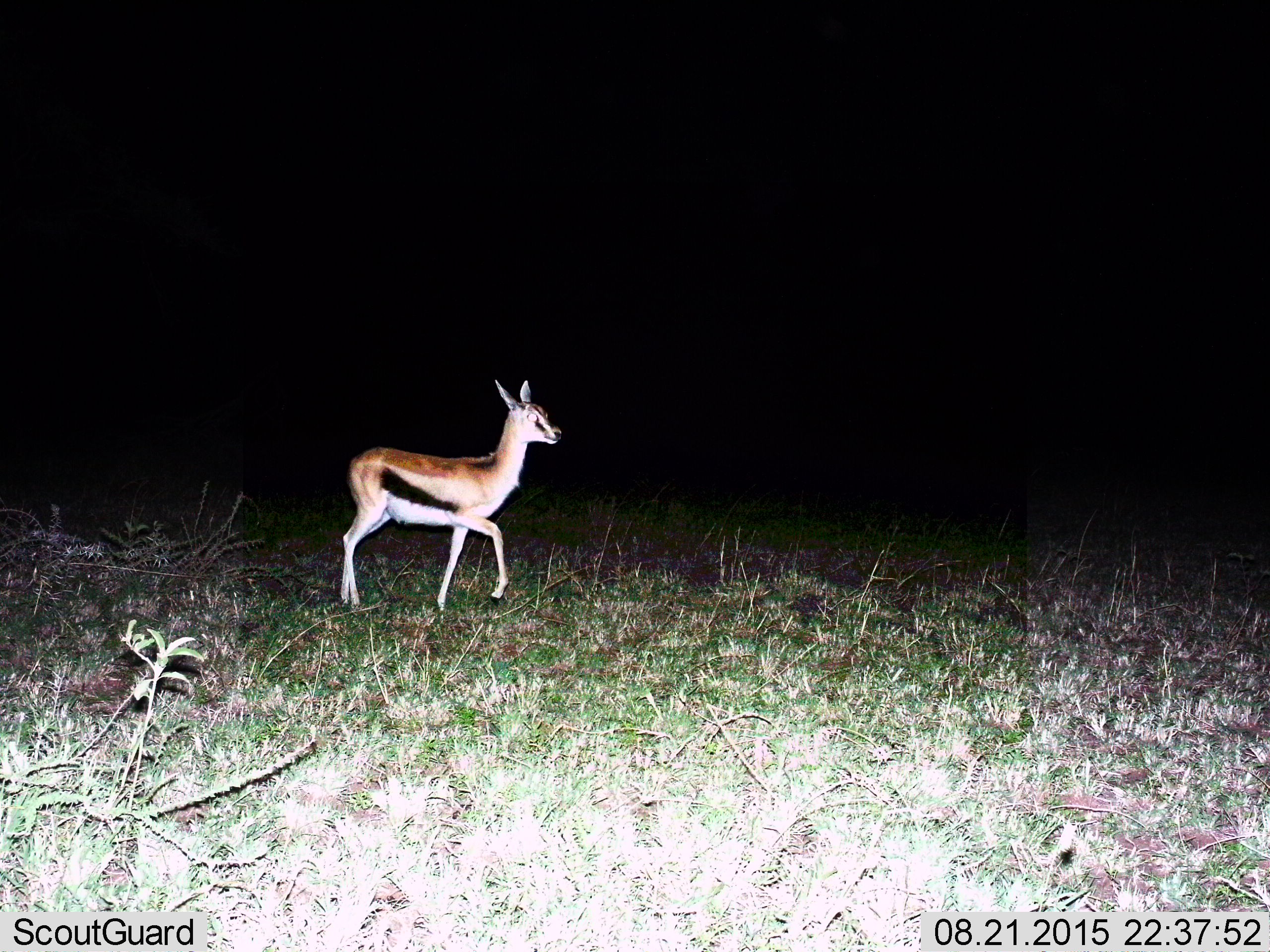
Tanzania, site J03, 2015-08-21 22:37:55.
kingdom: Animalia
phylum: Chordata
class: Mammalia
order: Artiodactyla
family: Bovidae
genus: Eudorcas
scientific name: Eudorcas thomsonii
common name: thomson's gazelle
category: gazellethomsons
Gazellethomsons (thomson's gazelle) (Eudorcas thomsonii), count 1. Behavior (volunteer vote fractions): standing 50%, resting 0%, moving 50%, interacting 0%. Young present (vote fraction): 0%. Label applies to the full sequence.